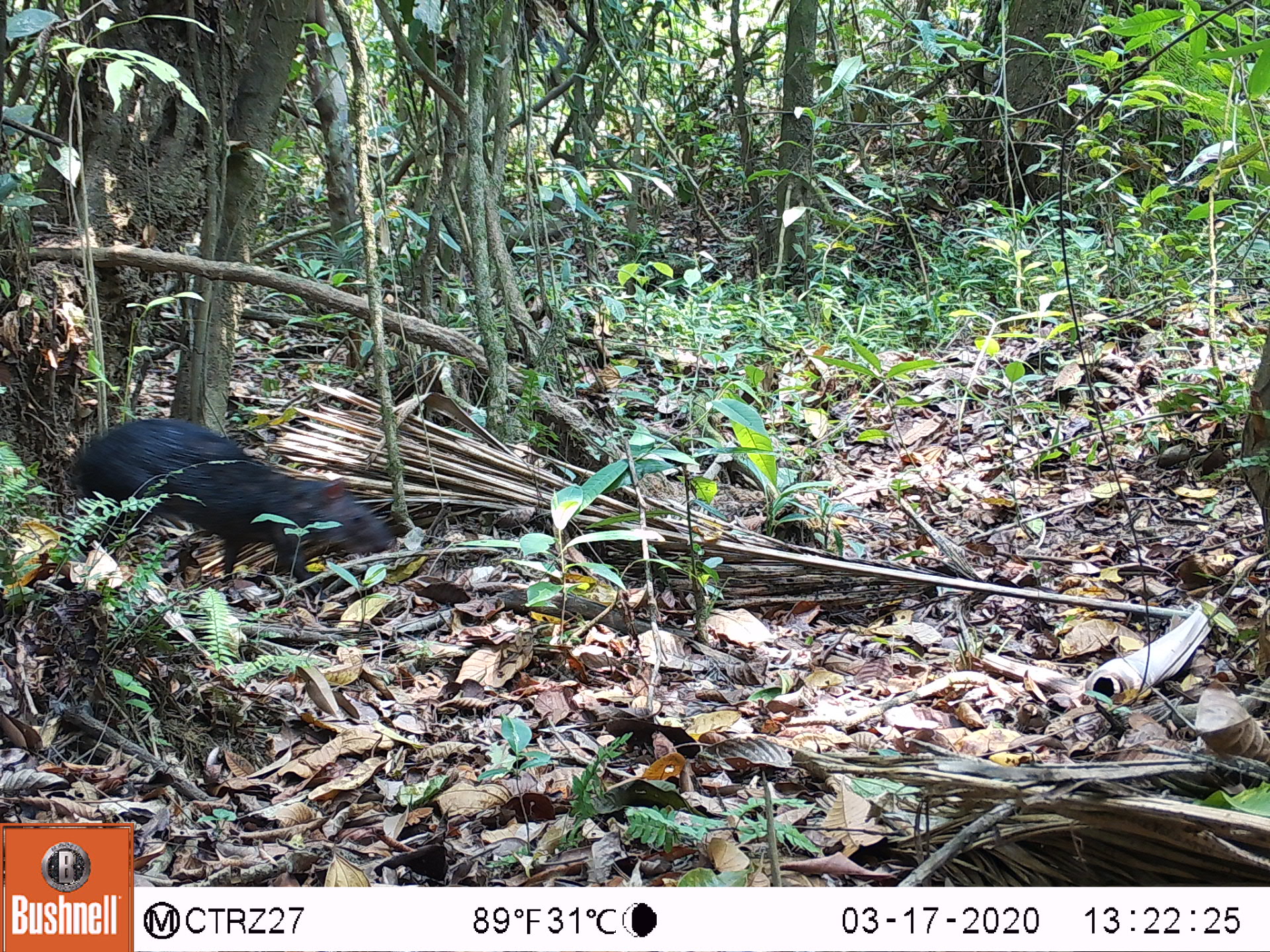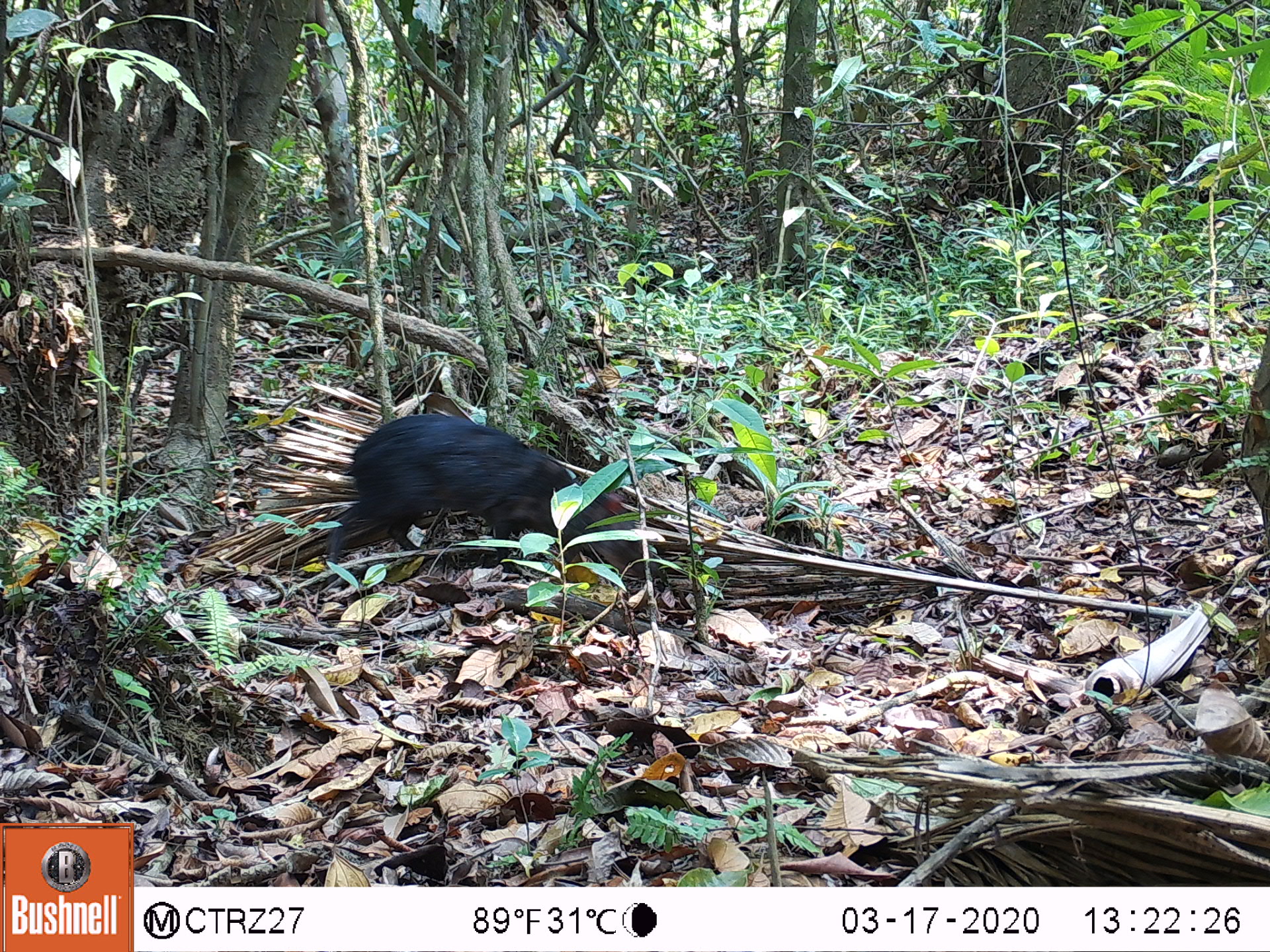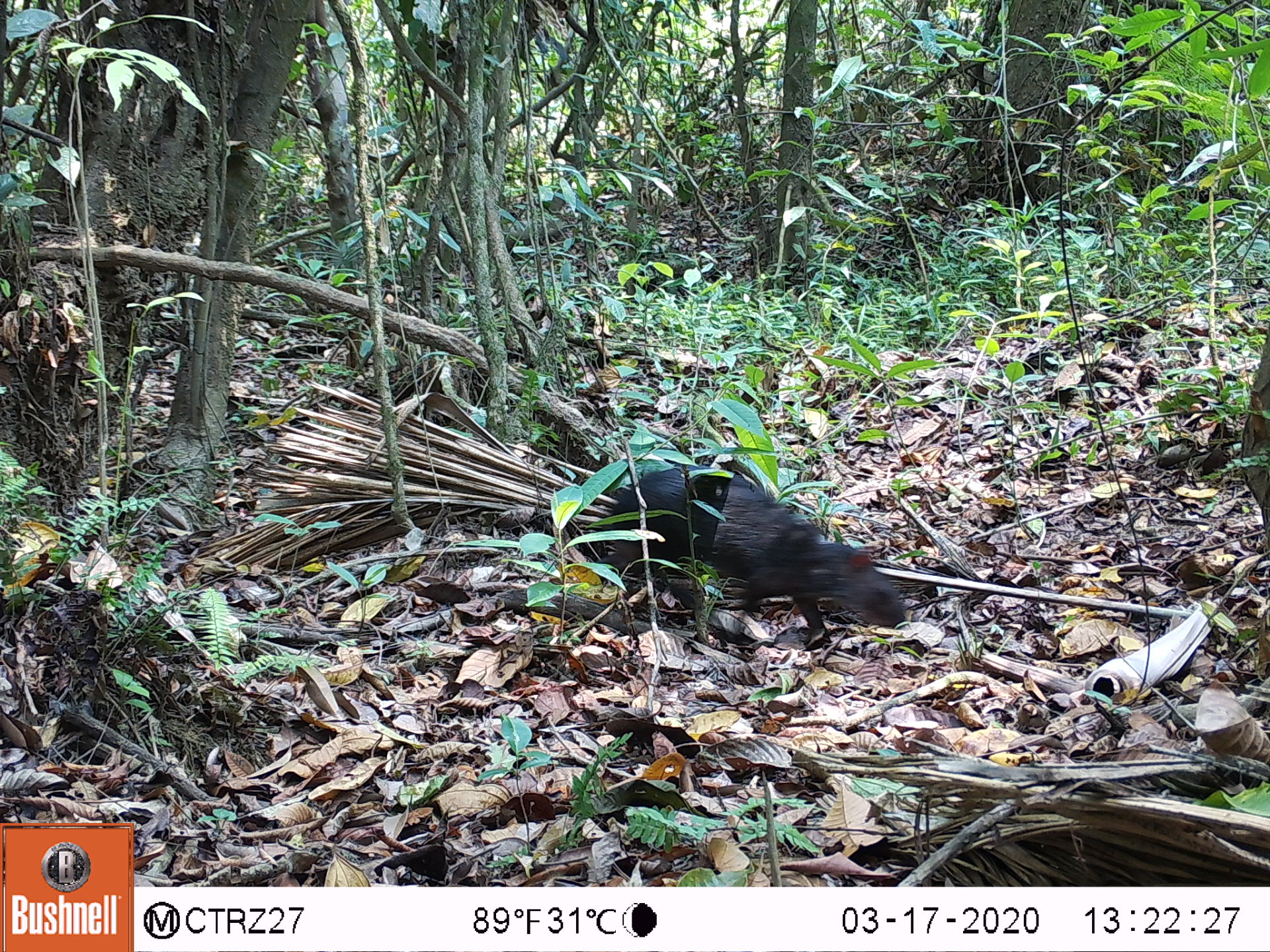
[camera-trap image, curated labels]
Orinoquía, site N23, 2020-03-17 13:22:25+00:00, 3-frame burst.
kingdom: Animalia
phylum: Chordata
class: Mammalia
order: Rodentia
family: Dasyproctidae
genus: Dasyprocta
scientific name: Dasyprocta fuliginosa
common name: black agouti